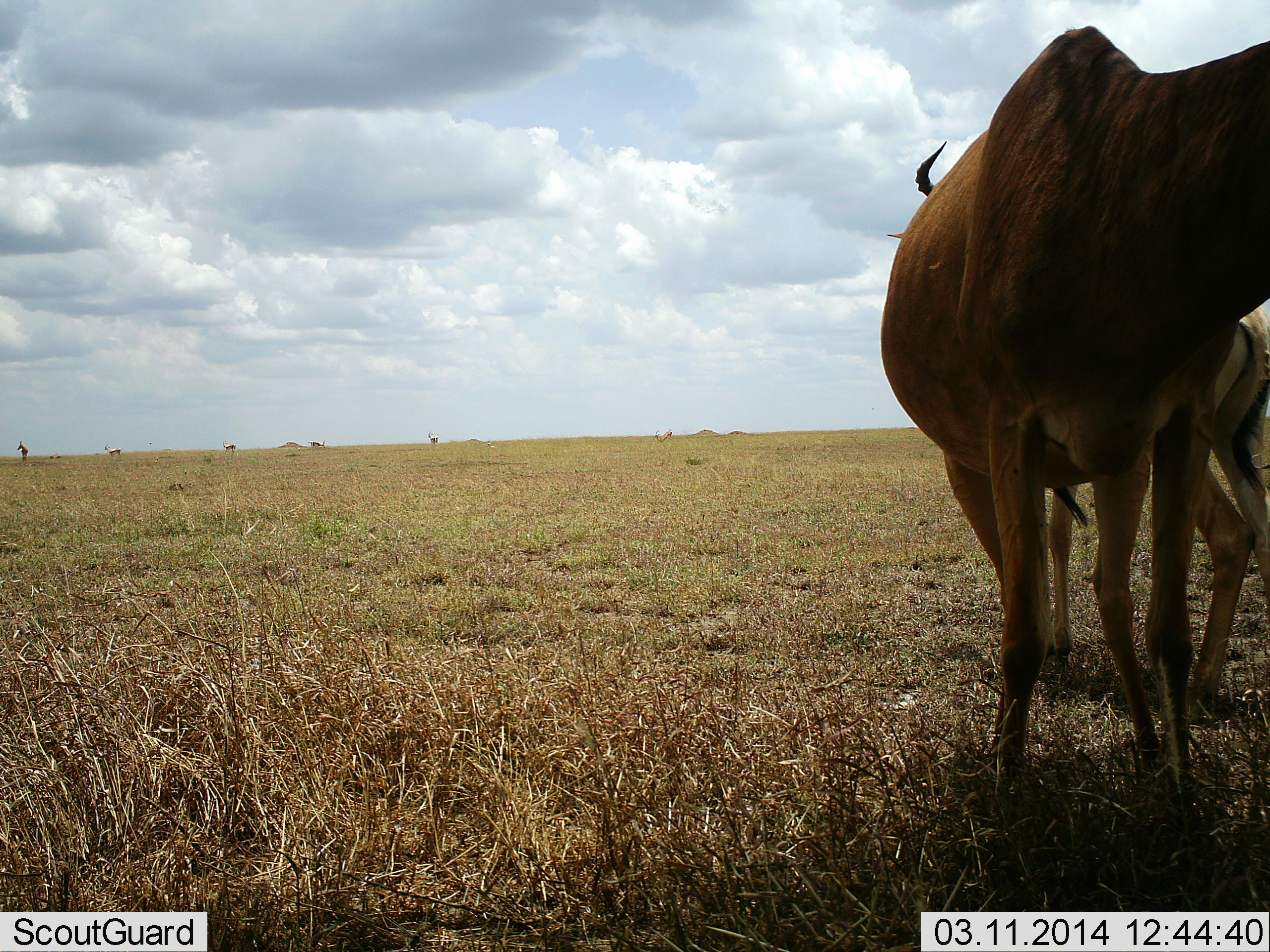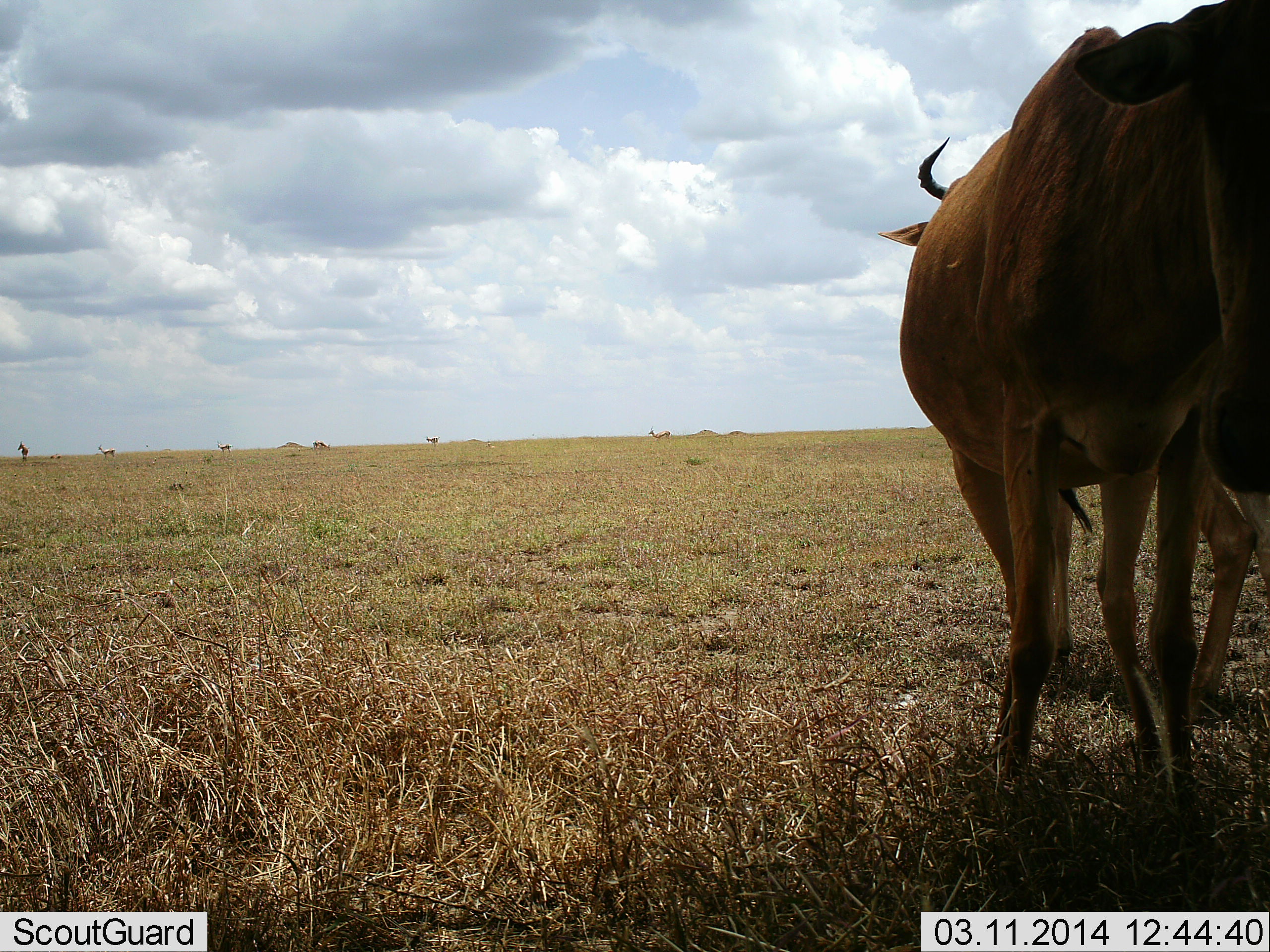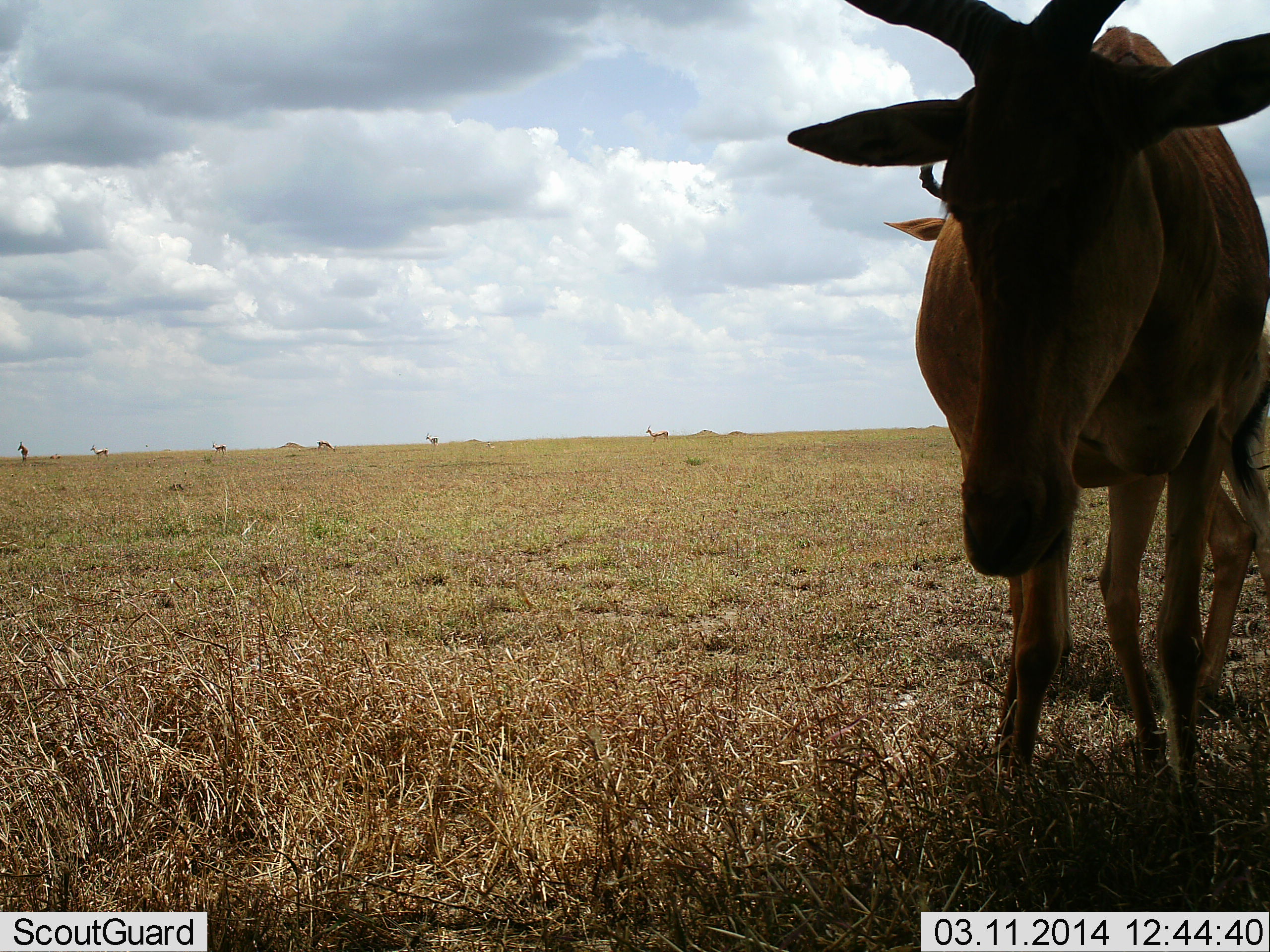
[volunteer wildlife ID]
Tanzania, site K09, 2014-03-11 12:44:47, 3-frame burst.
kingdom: Animalia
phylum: Chordata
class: Mammalia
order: Artiodactyla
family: Bovidae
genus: Alcelaphus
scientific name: Alcelaphus buselaphus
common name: hartebeest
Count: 2.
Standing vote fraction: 94%.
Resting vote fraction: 6%.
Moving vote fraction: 22%.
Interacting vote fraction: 0%.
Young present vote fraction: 0%.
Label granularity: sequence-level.